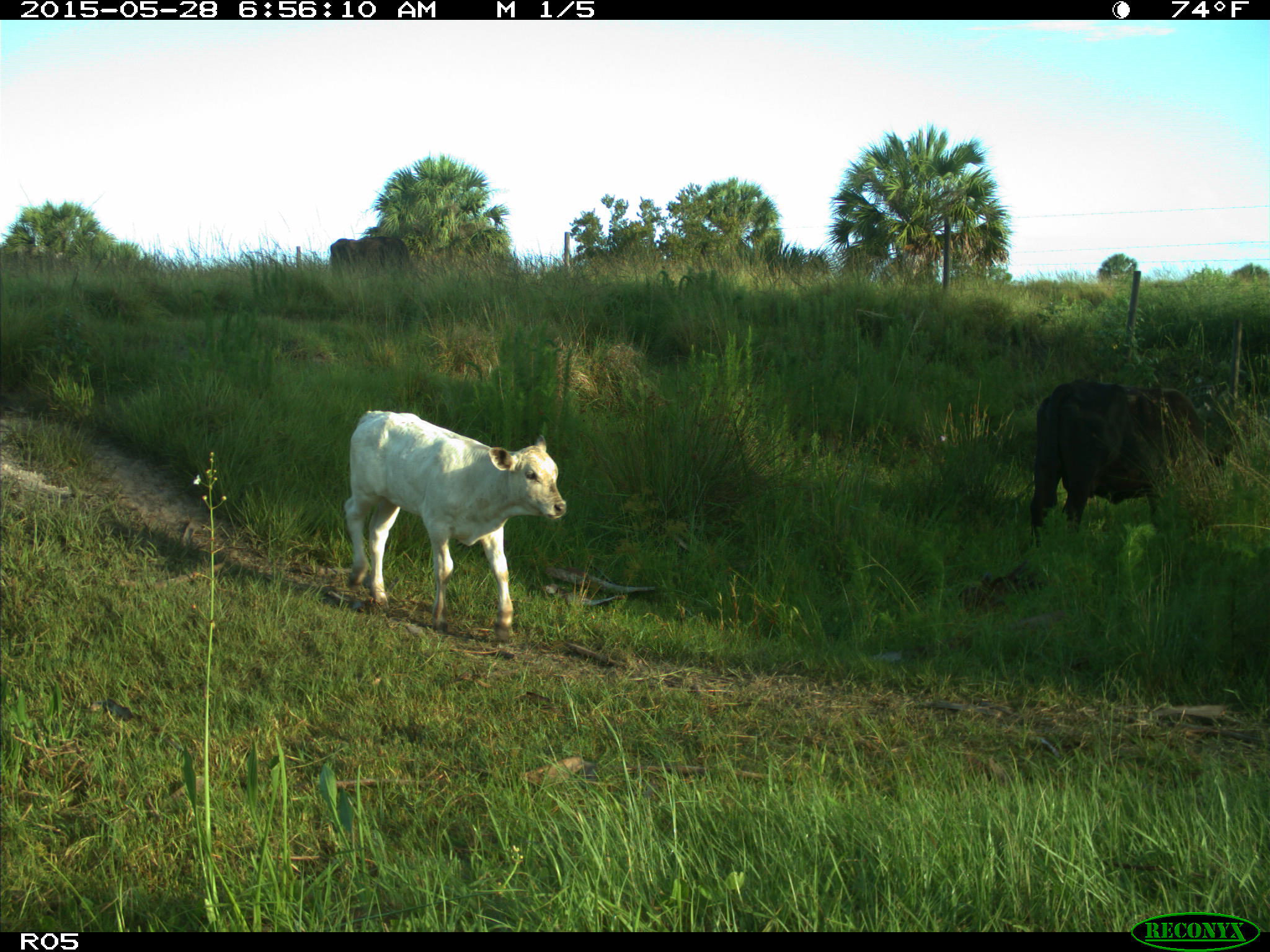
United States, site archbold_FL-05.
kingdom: Animalia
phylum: Chordata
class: Mammalia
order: Artiodactyla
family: Bovidae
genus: Bos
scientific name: Bos taurus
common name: domestic cow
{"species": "Bos taurus (domestic cow)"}